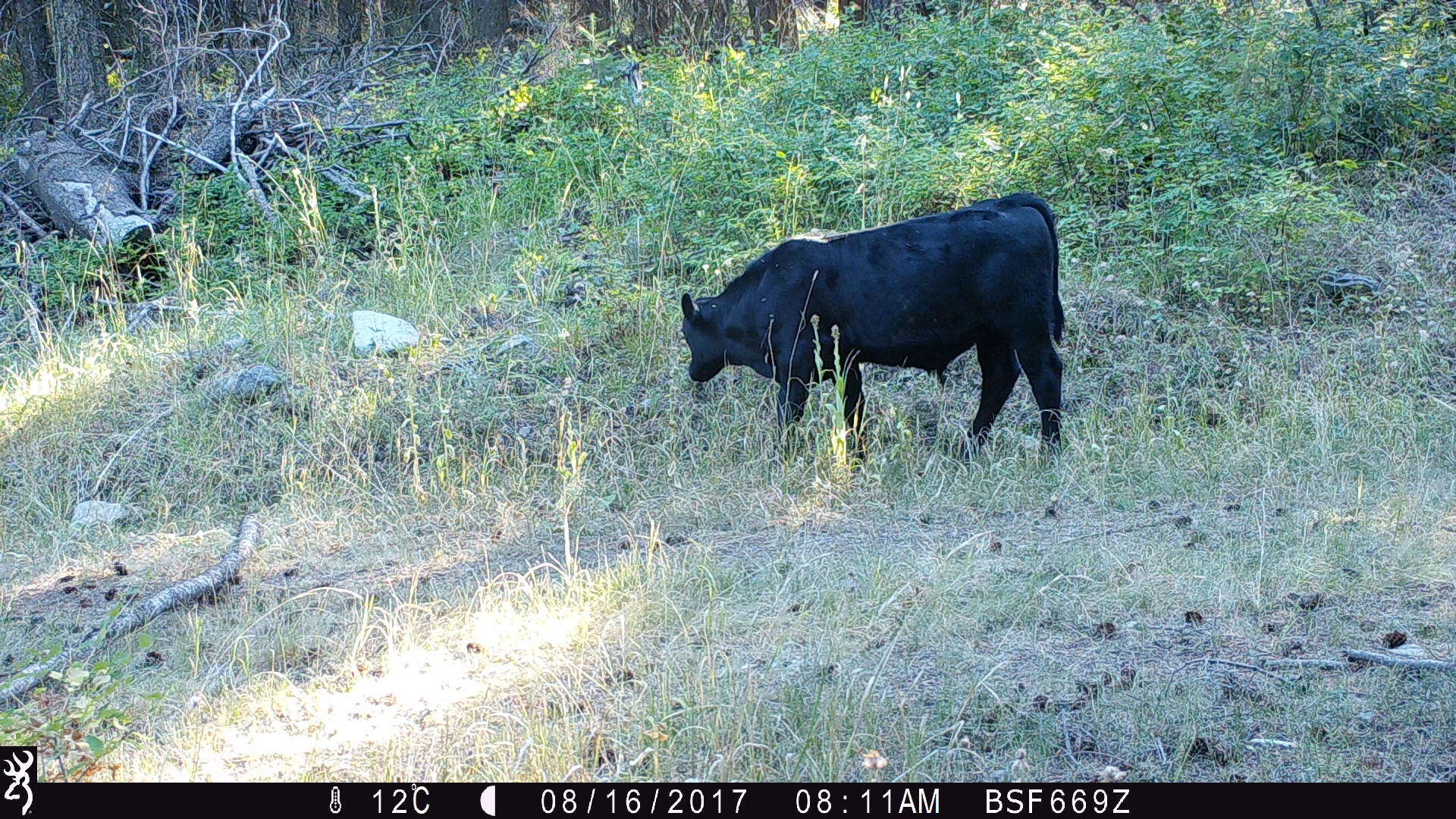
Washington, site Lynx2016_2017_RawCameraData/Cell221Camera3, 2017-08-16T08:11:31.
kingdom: Animalia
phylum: Chordata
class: Mammalia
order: Artiodactyla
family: Bovidae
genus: Bos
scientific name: Bos taurus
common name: domestic cattle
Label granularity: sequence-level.